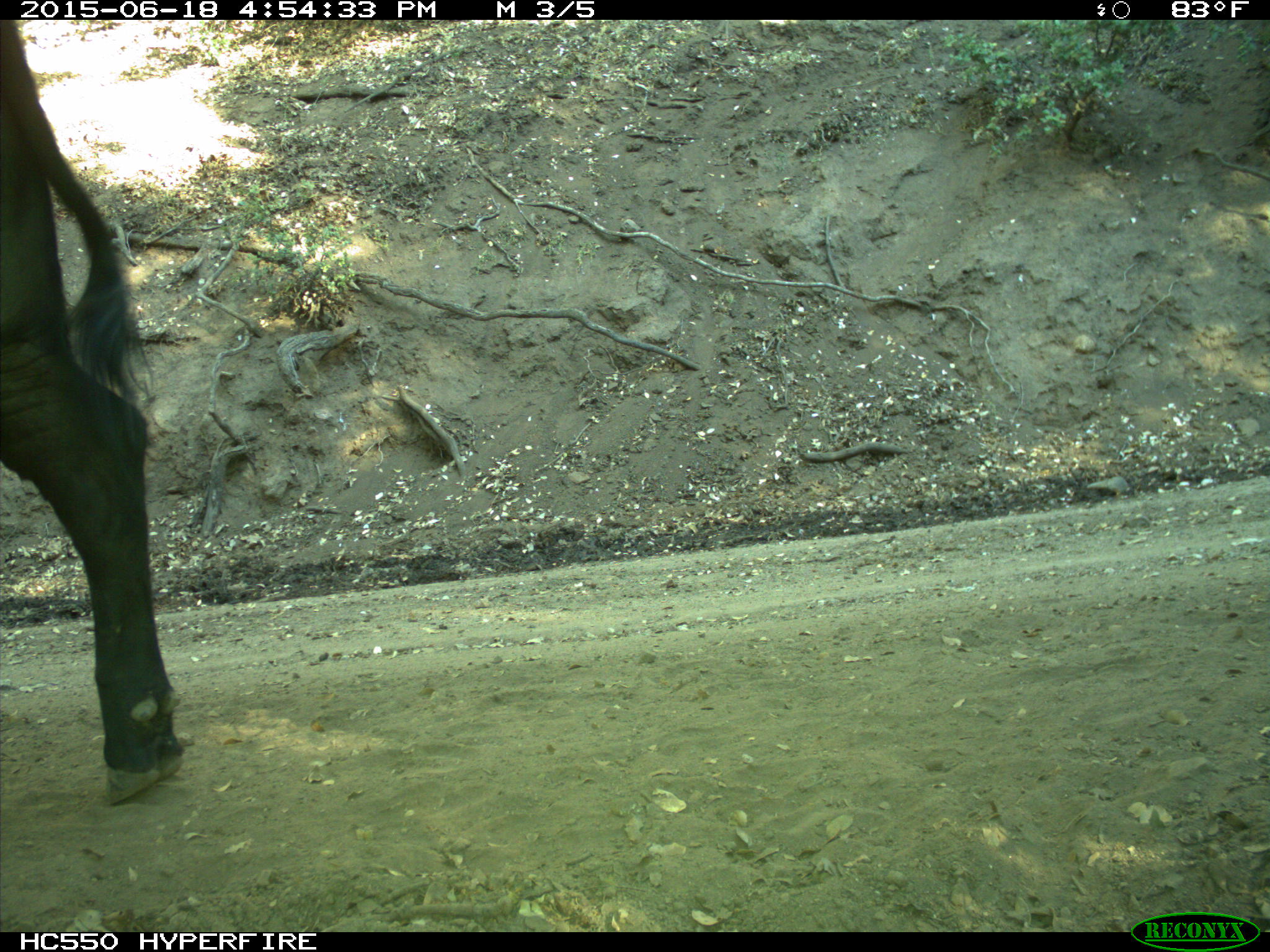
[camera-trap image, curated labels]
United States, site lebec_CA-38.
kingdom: Animalia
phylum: Chordata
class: Mammalia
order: Artiodactyla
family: Bovidae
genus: Bos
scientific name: Bos taurus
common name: domestic cow